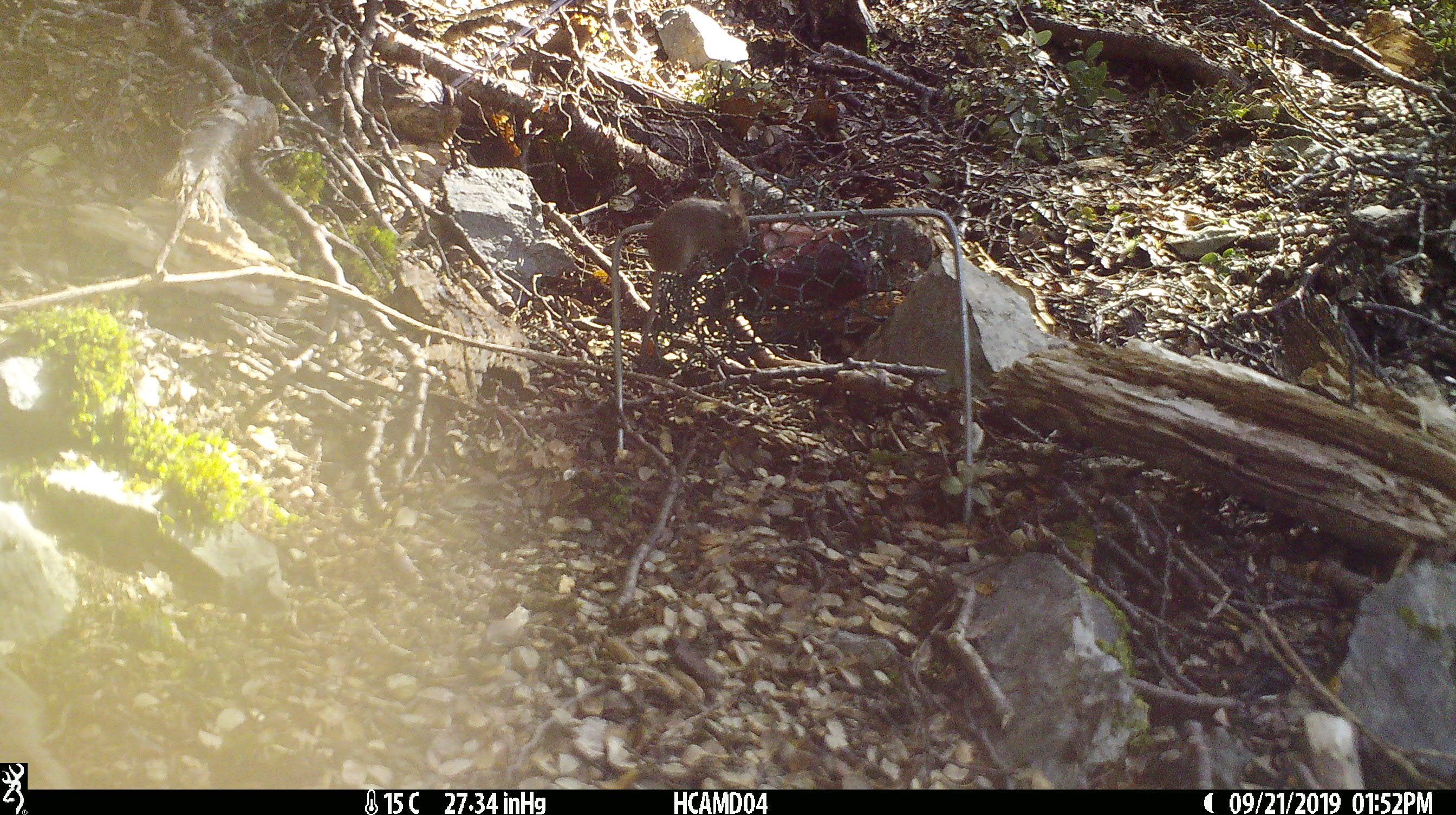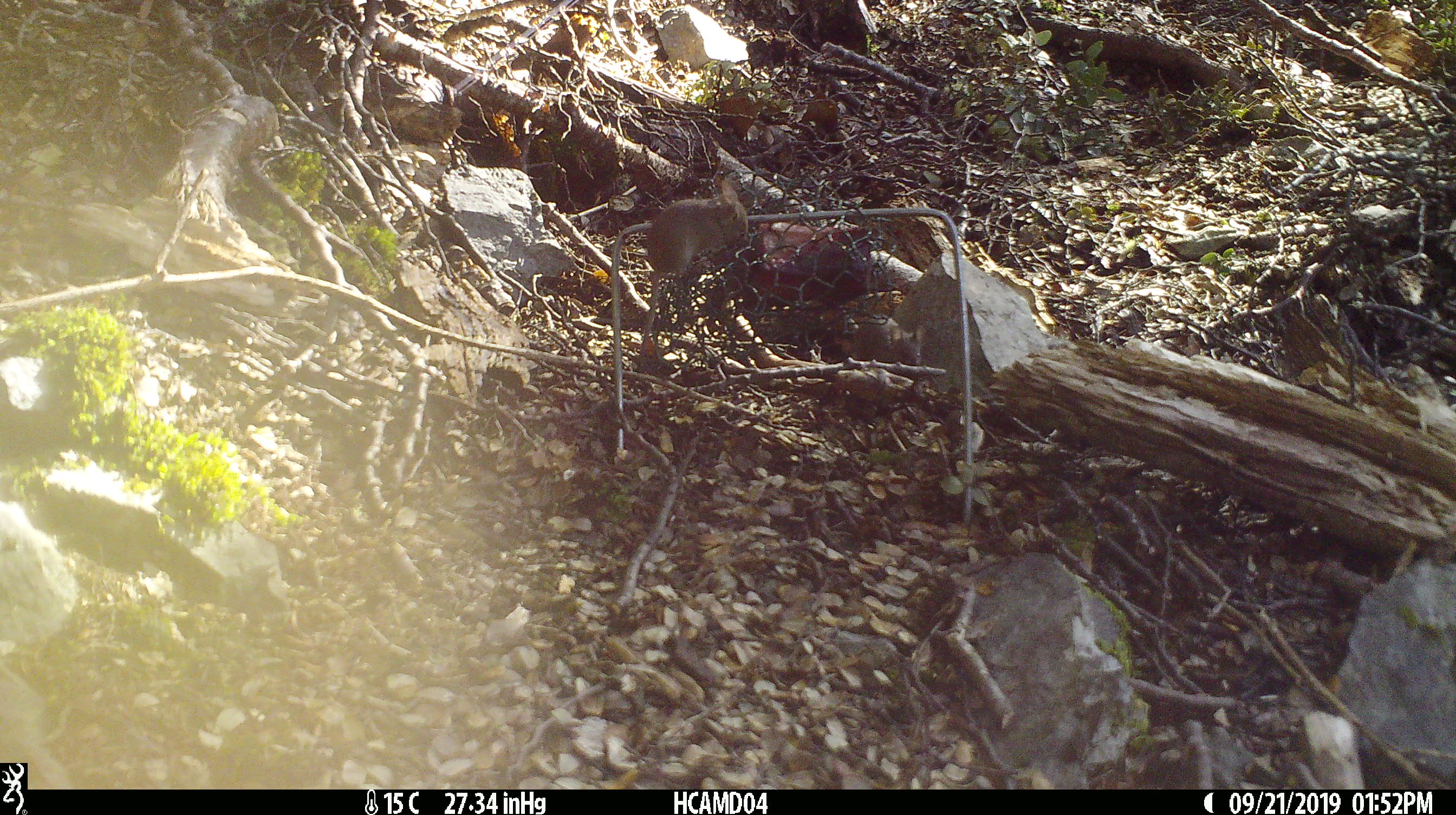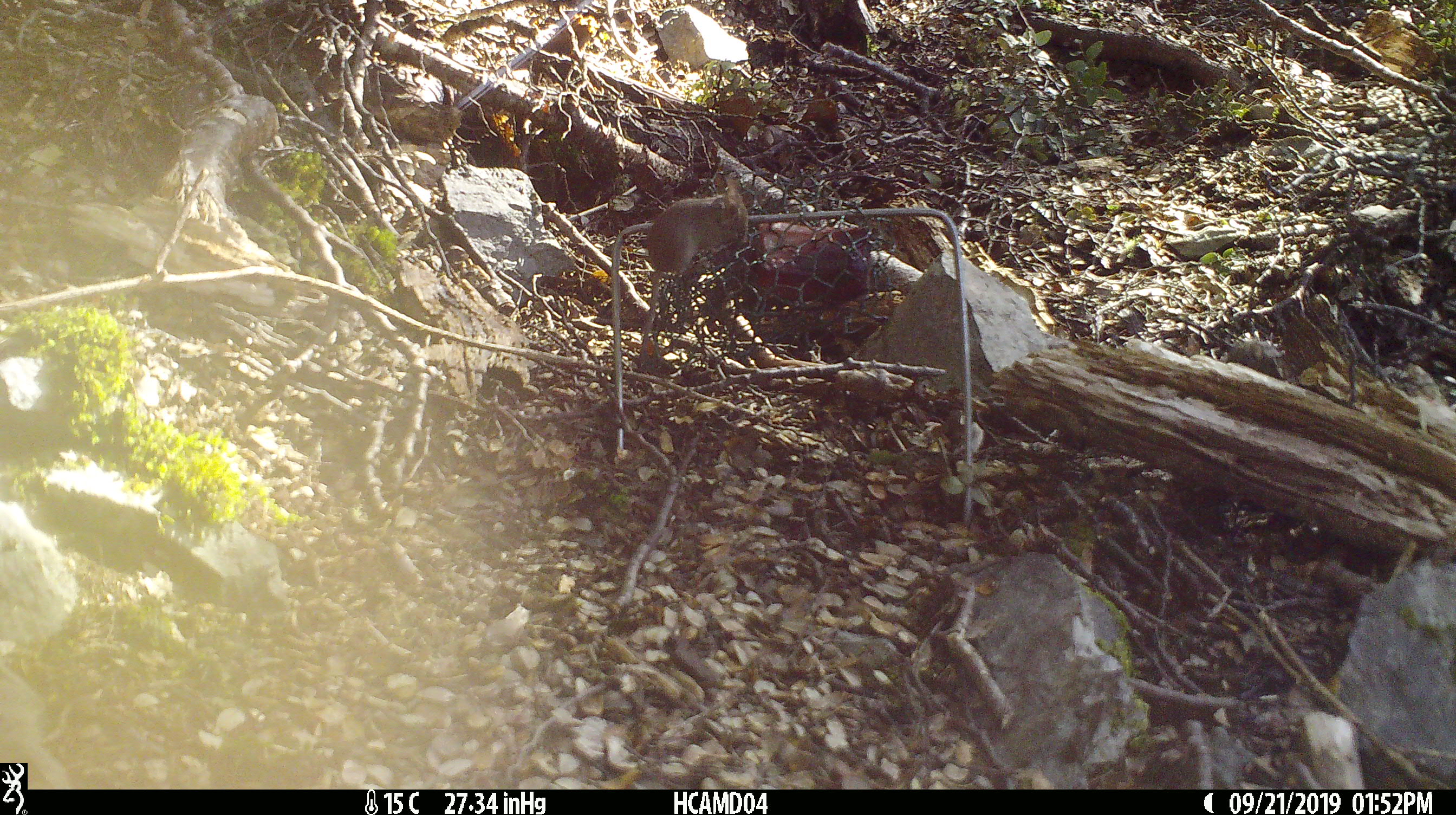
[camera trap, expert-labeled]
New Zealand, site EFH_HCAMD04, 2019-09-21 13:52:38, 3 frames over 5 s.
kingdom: Animalia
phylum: Chordata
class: Mammalia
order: Rodentia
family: Muridae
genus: Mus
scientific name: Mus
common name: mouse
Mouse (Mus).